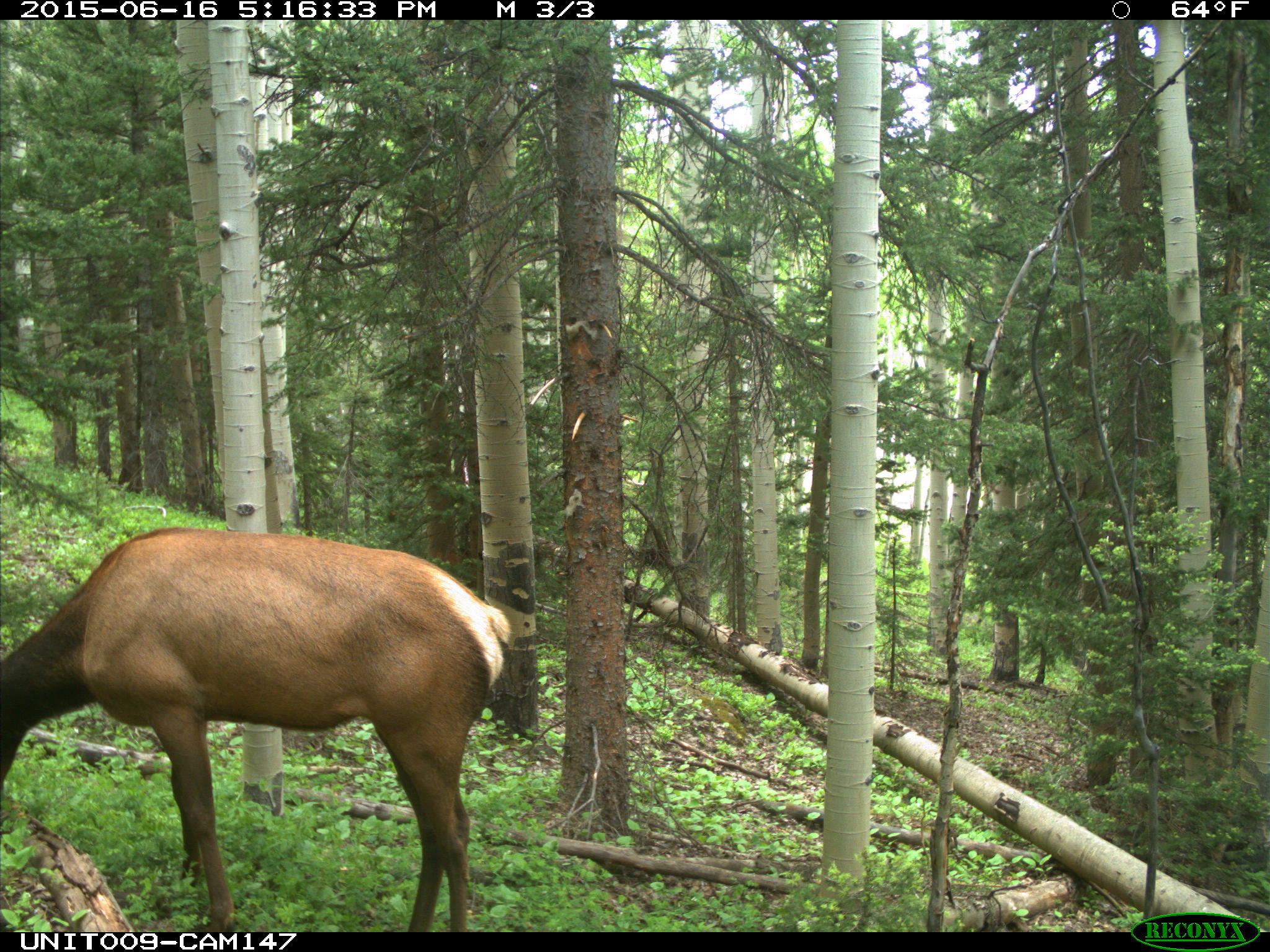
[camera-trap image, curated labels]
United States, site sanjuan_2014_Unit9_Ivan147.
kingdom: Animalia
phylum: Chordata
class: Mammalia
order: Artiodactyla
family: Cervidae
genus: Cervus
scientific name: Cervus elaphus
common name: red deer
Cervus elaphus (red deer).